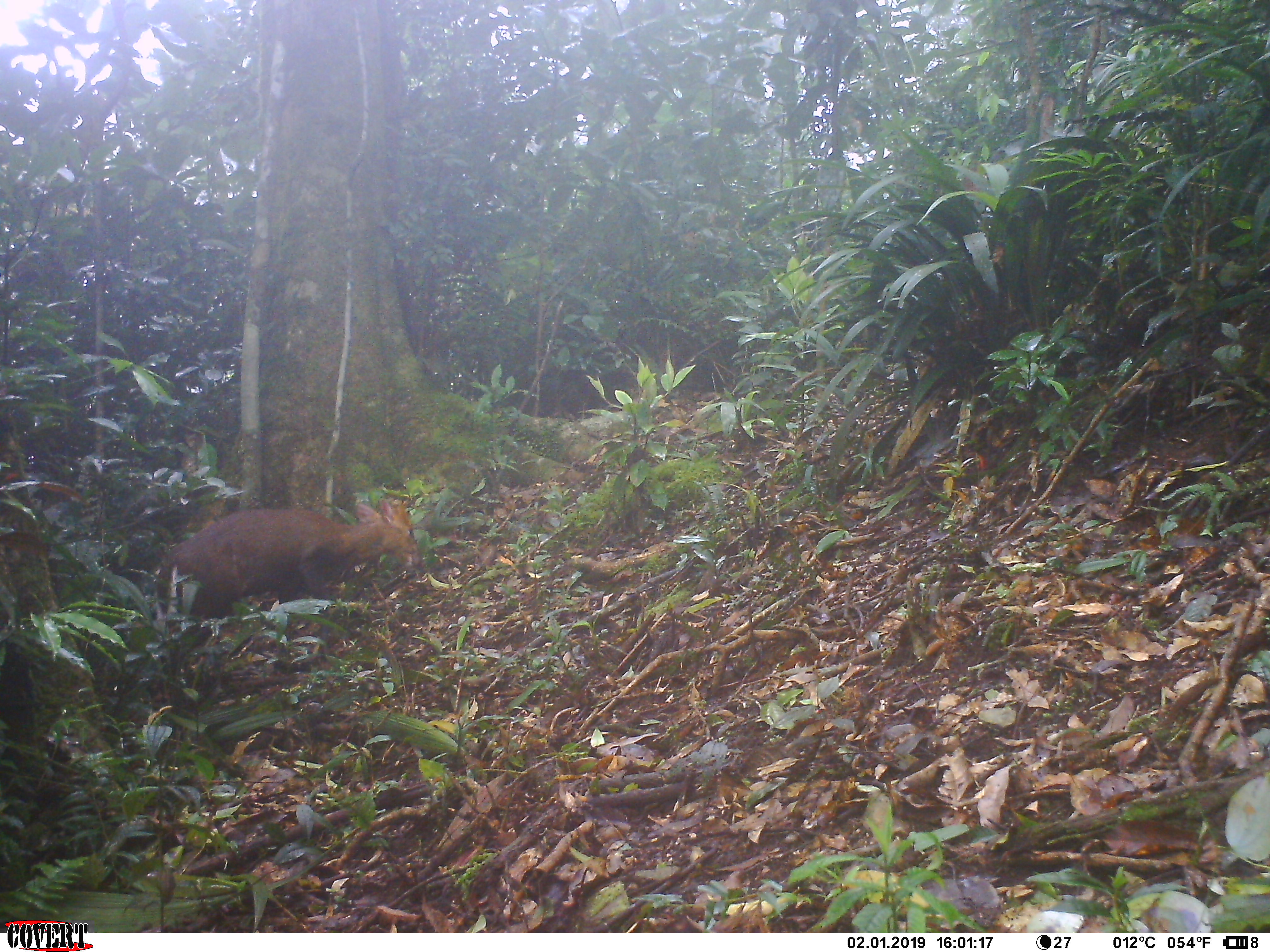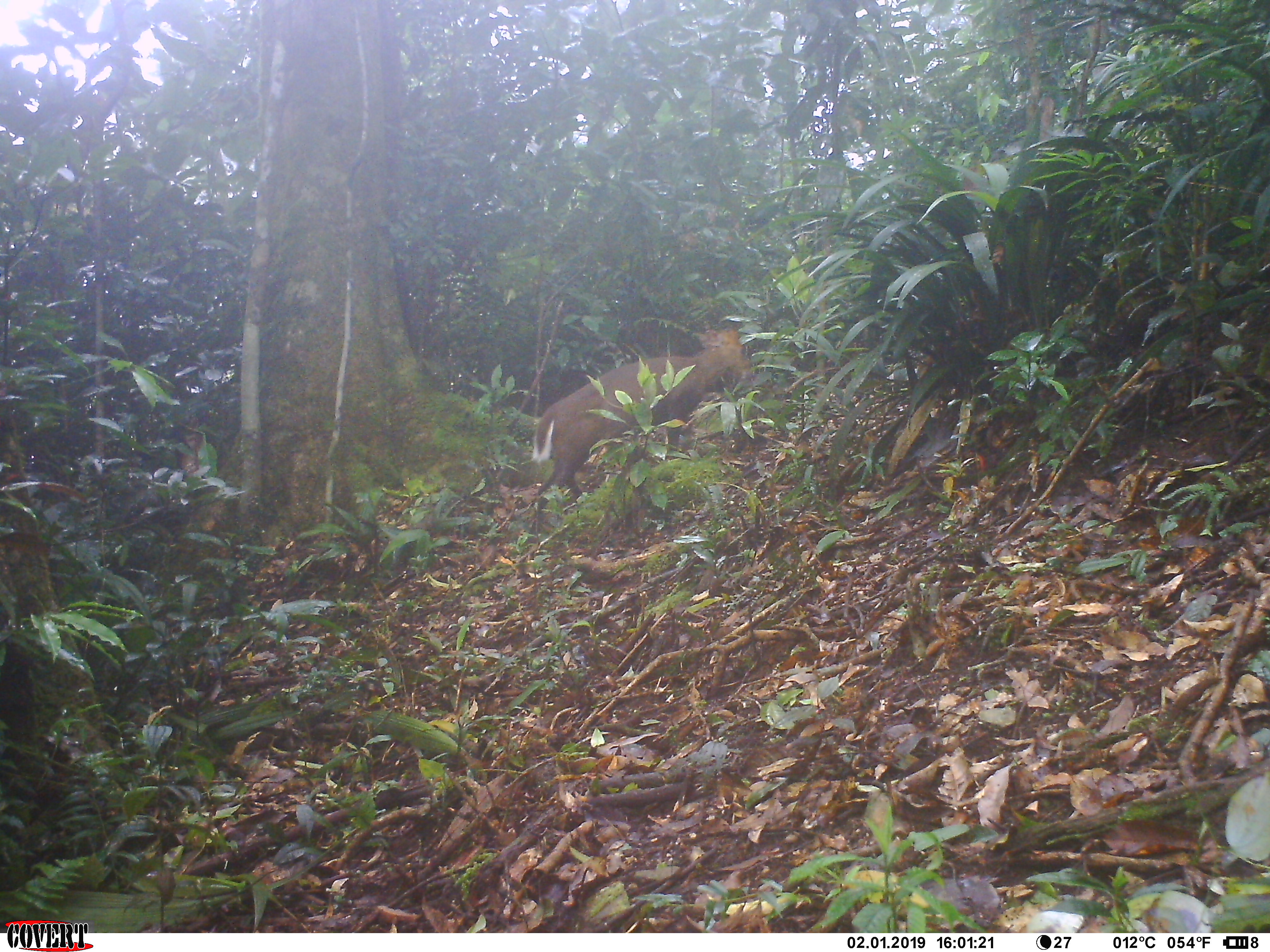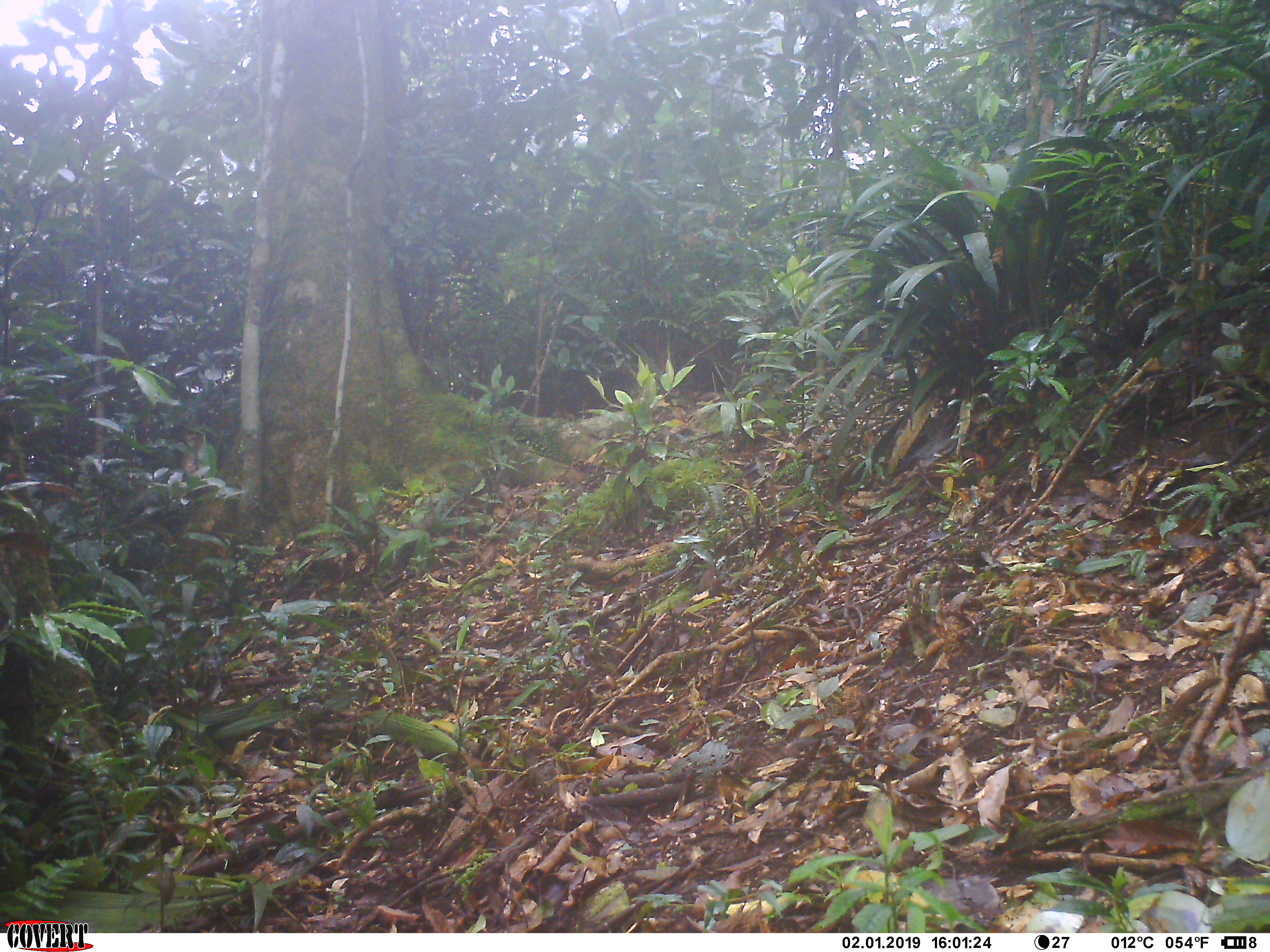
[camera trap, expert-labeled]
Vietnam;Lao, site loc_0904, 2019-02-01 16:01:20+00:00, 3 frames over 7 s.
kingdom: Animalia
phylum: Chordata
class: Mammalia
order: Artiodactyla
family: Cervidae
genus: Muntiacus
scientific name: Muntiacus rooseveltorum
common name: roosevelt's muntjac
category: roosevelts muntjac group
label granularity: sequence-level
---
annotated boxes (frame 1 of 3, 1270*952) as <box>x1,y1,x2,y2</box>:
roosevelts muntjac group: <box>153,500,426,703</box>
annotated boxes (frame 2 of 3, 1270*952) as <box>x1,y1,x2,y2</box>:
roosevelts muntjac group: <box>527,328,755,543</box>